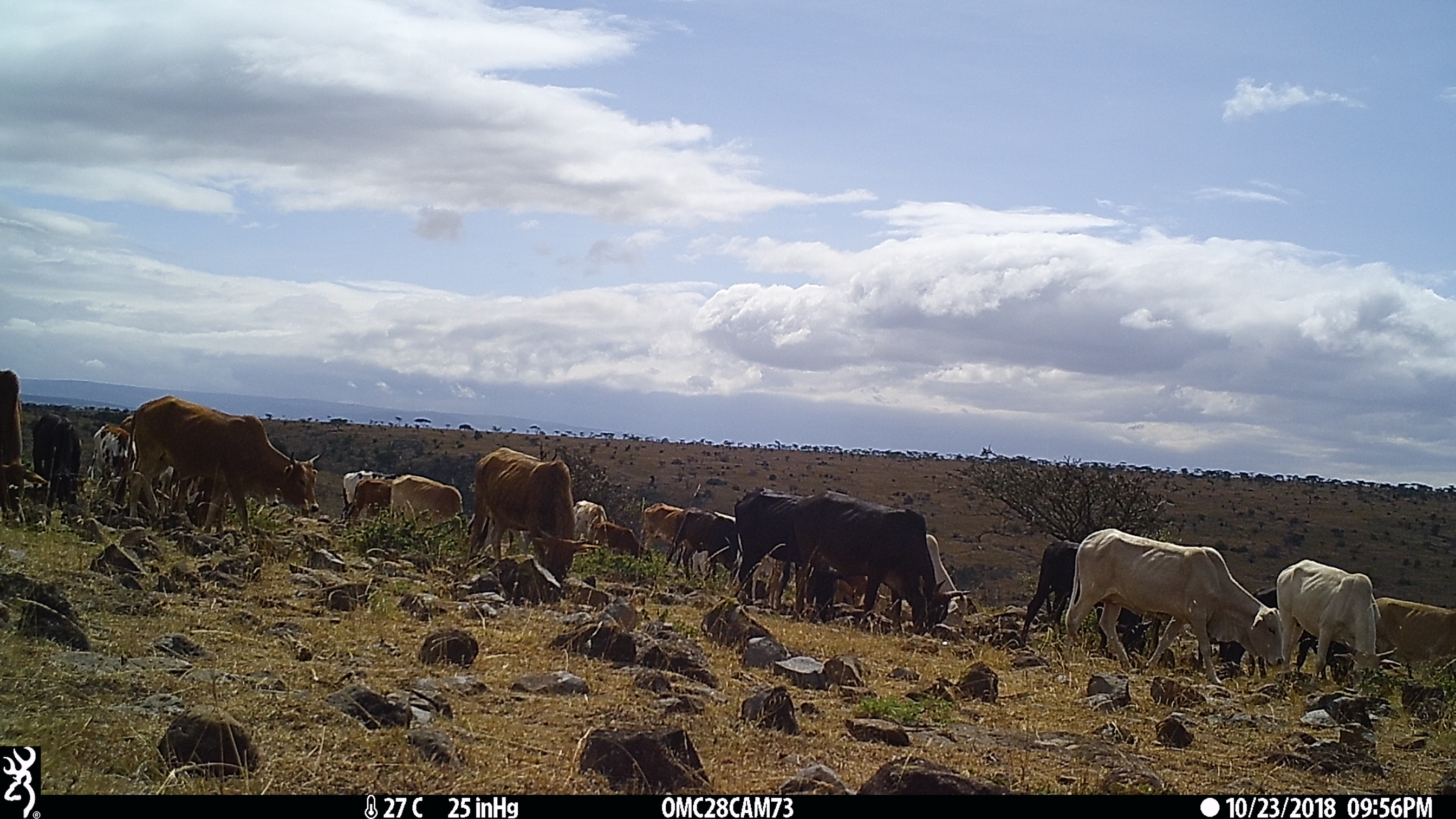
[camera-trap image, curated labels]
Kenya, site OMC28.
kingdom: Animalia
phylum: Chordata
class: Mammalia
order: Artiodactyla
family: Bovidae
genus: Bos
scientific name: Bos taurus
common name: cattle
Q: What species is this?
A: Cattle (Bos taurus).